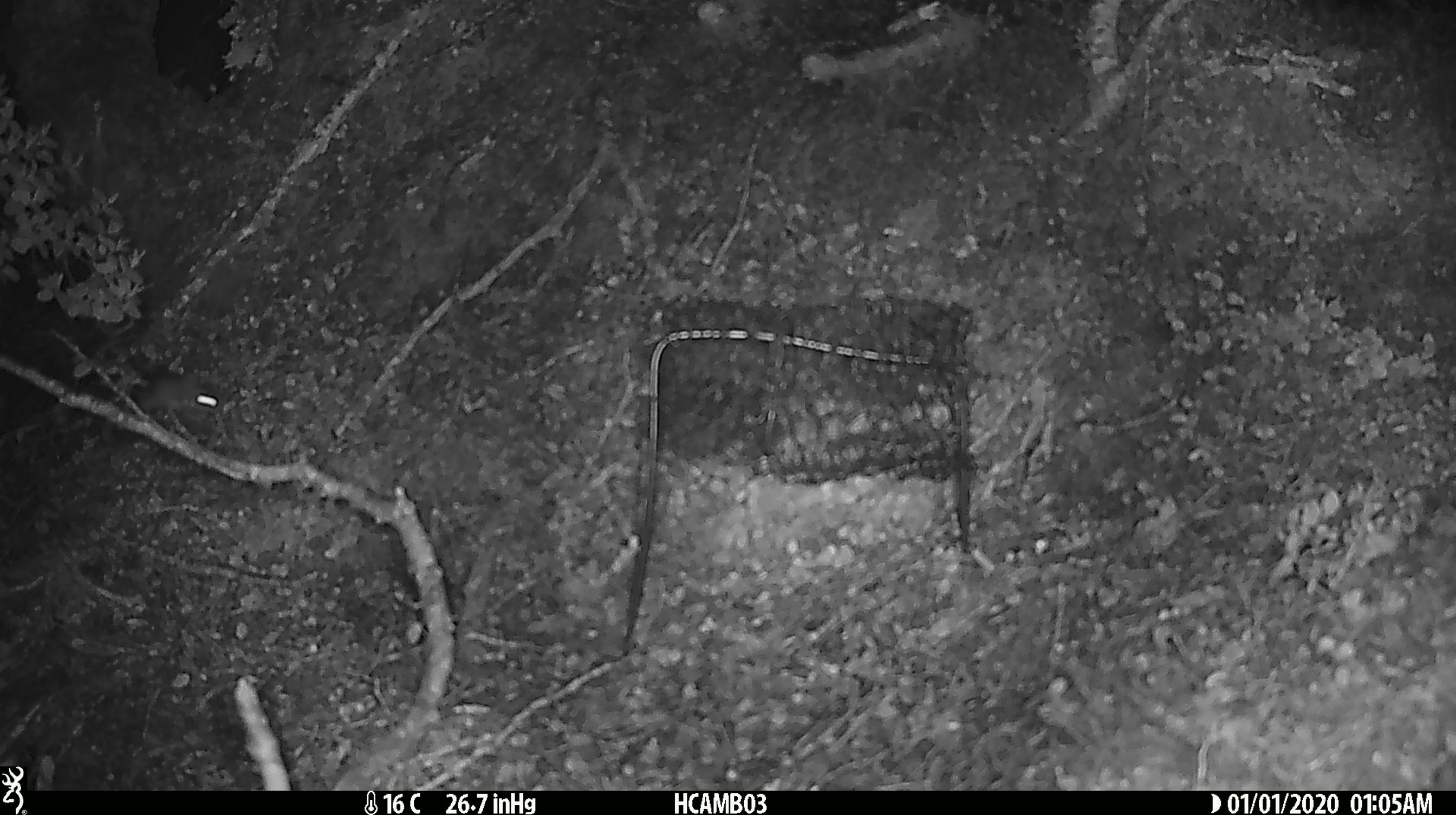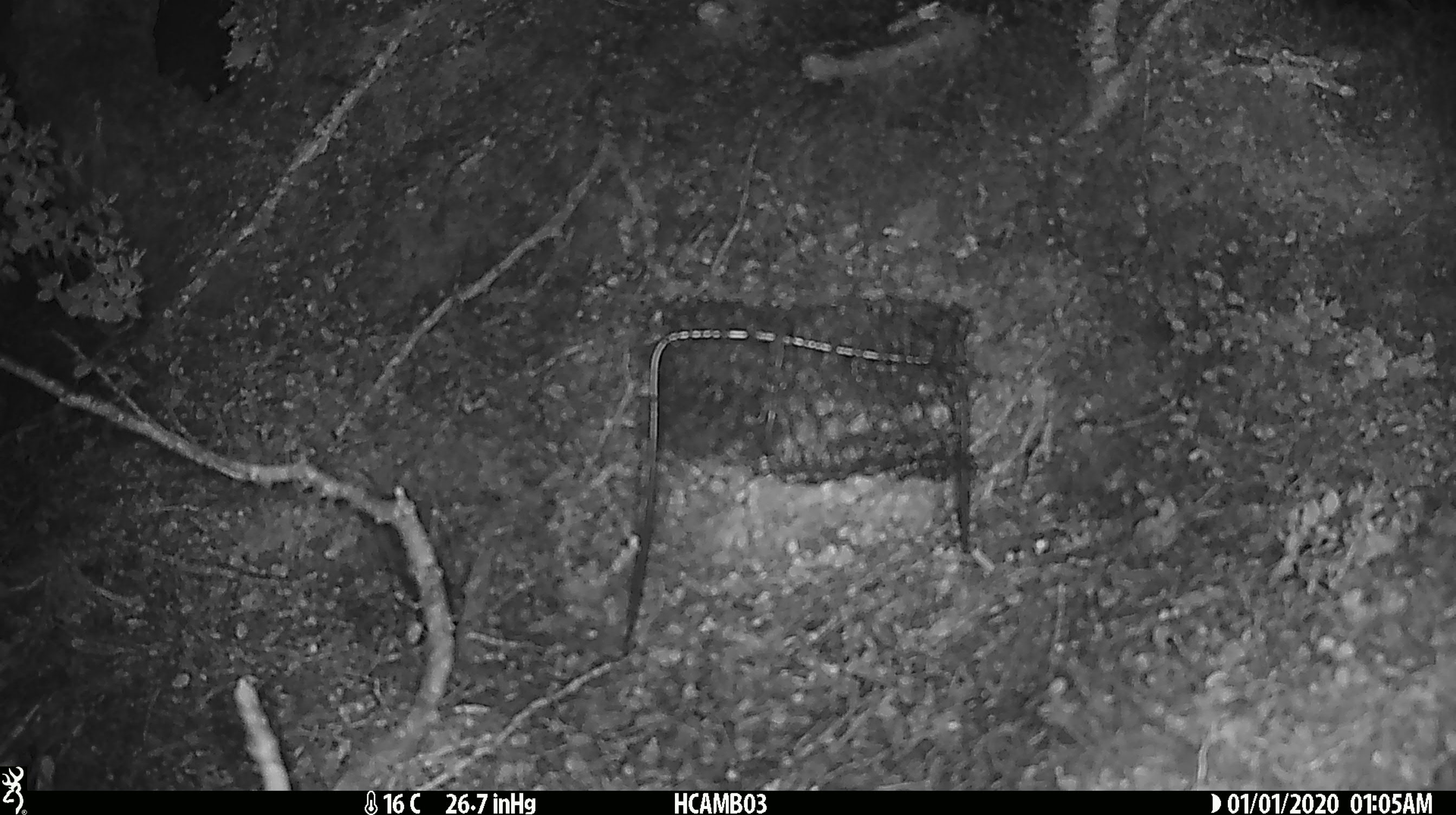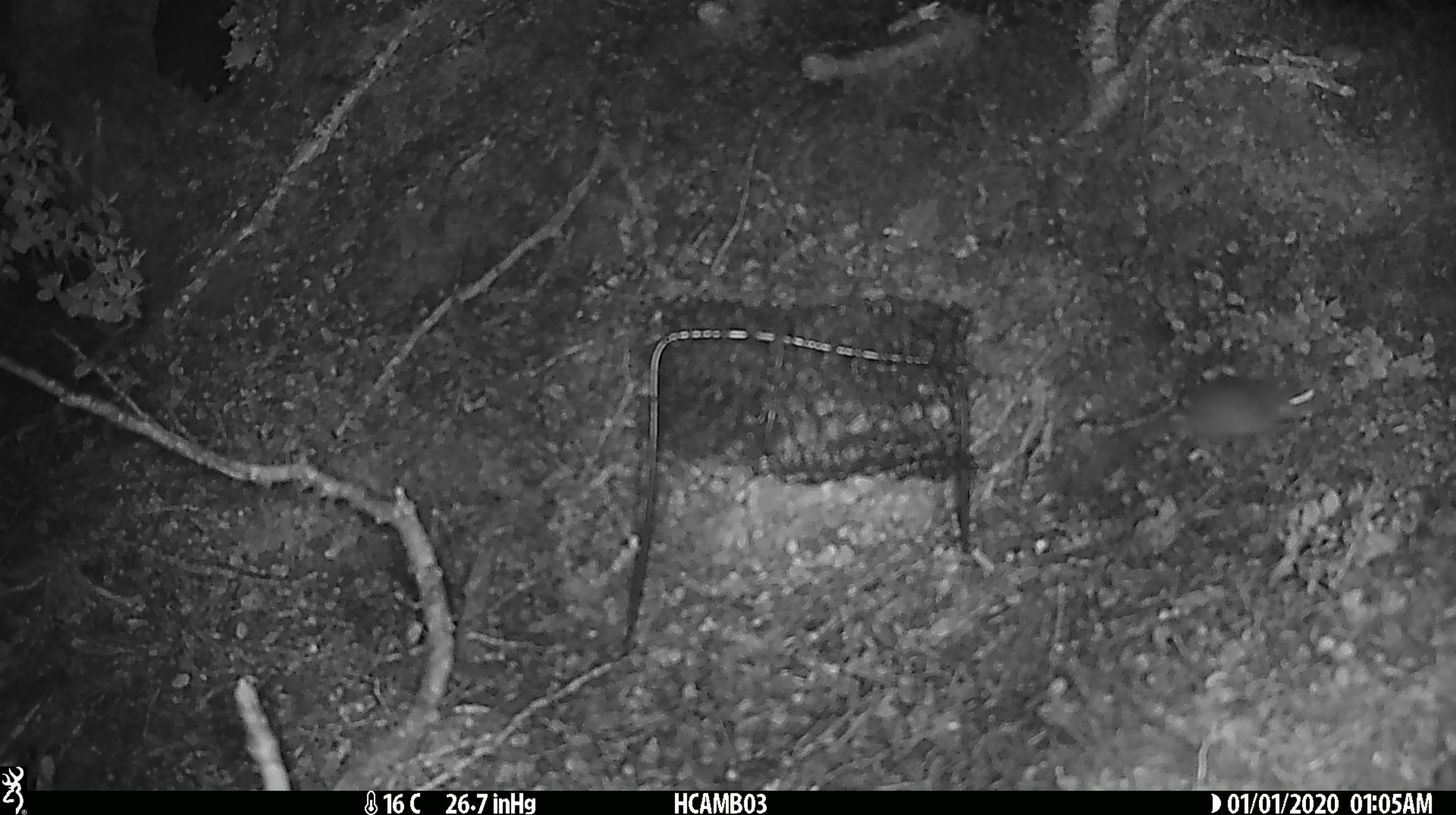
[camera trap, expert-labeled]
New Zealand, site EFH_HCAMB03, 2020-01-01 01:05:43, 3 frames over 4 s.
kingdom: Animalia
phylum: Chordata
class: Mammalia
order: Rodentia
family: Muridae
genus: Mus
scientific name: Mus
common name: mouse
Mouse (Mus).